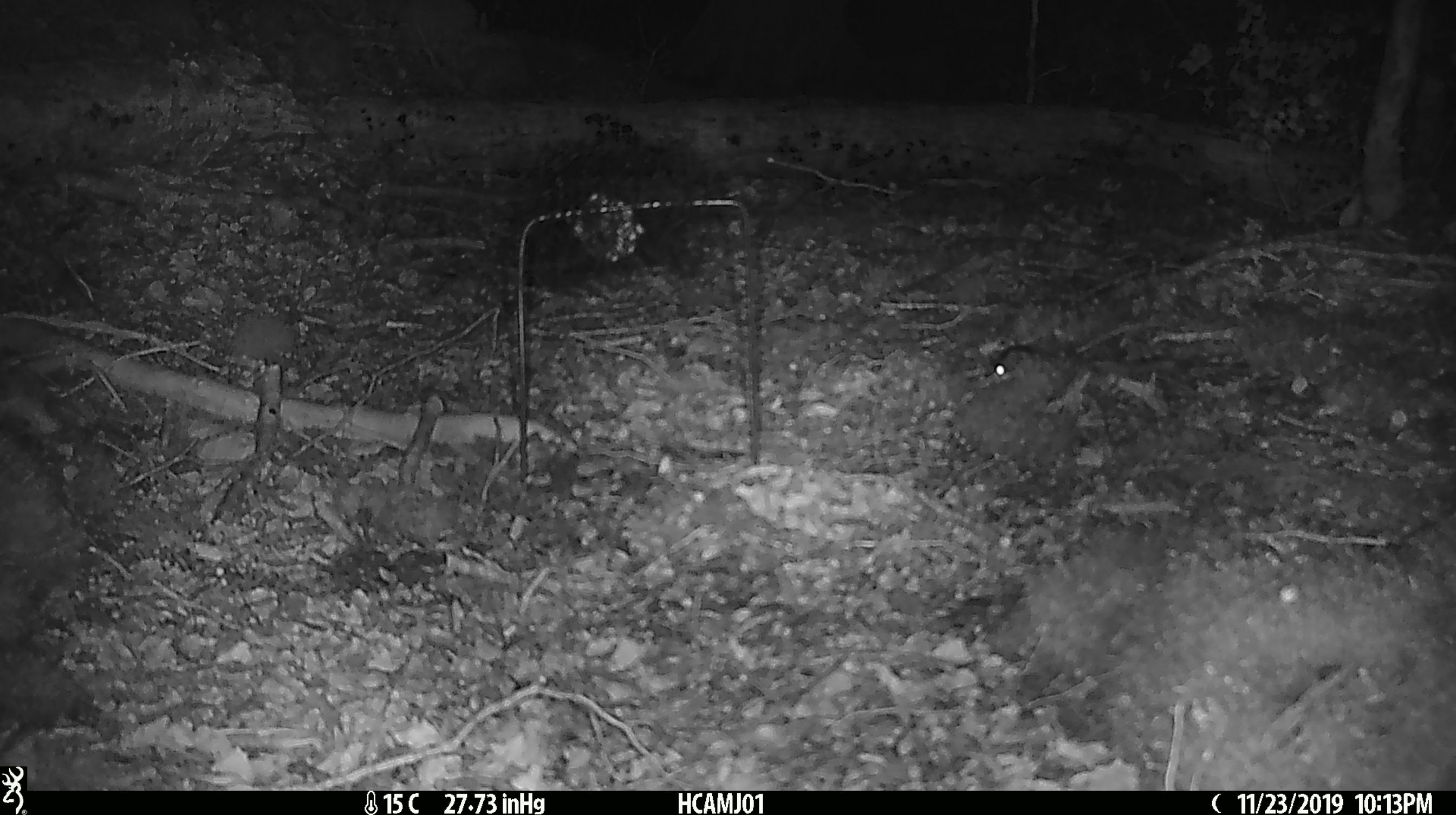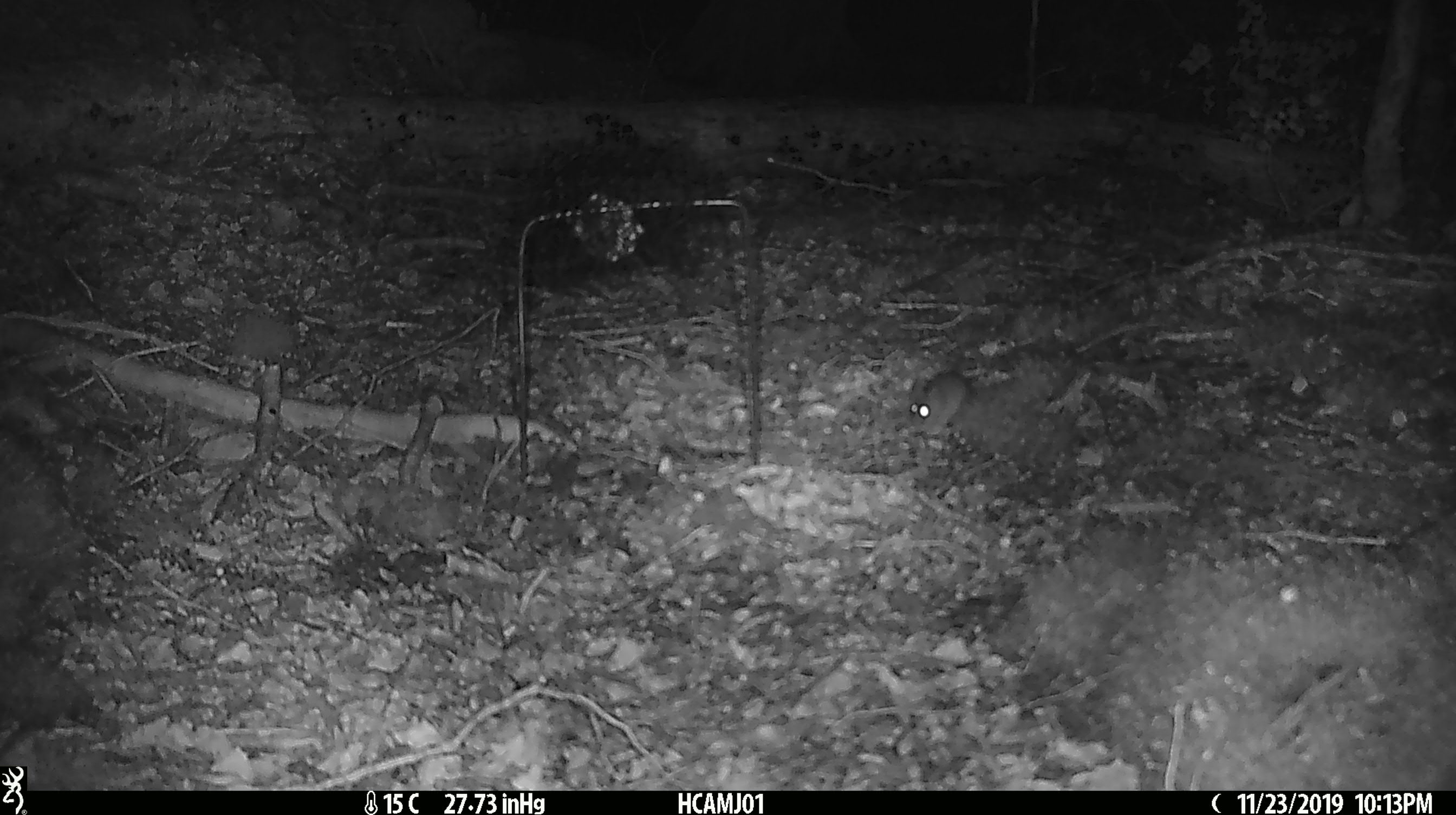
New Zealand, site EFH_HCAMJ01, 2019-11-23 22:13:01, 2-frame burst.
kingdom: Animalia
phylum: Chordata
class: Mammalia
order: Rodentia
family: Muridae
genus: Mus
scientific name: Mus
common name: mouse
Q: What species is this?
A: Mouse (Mus).